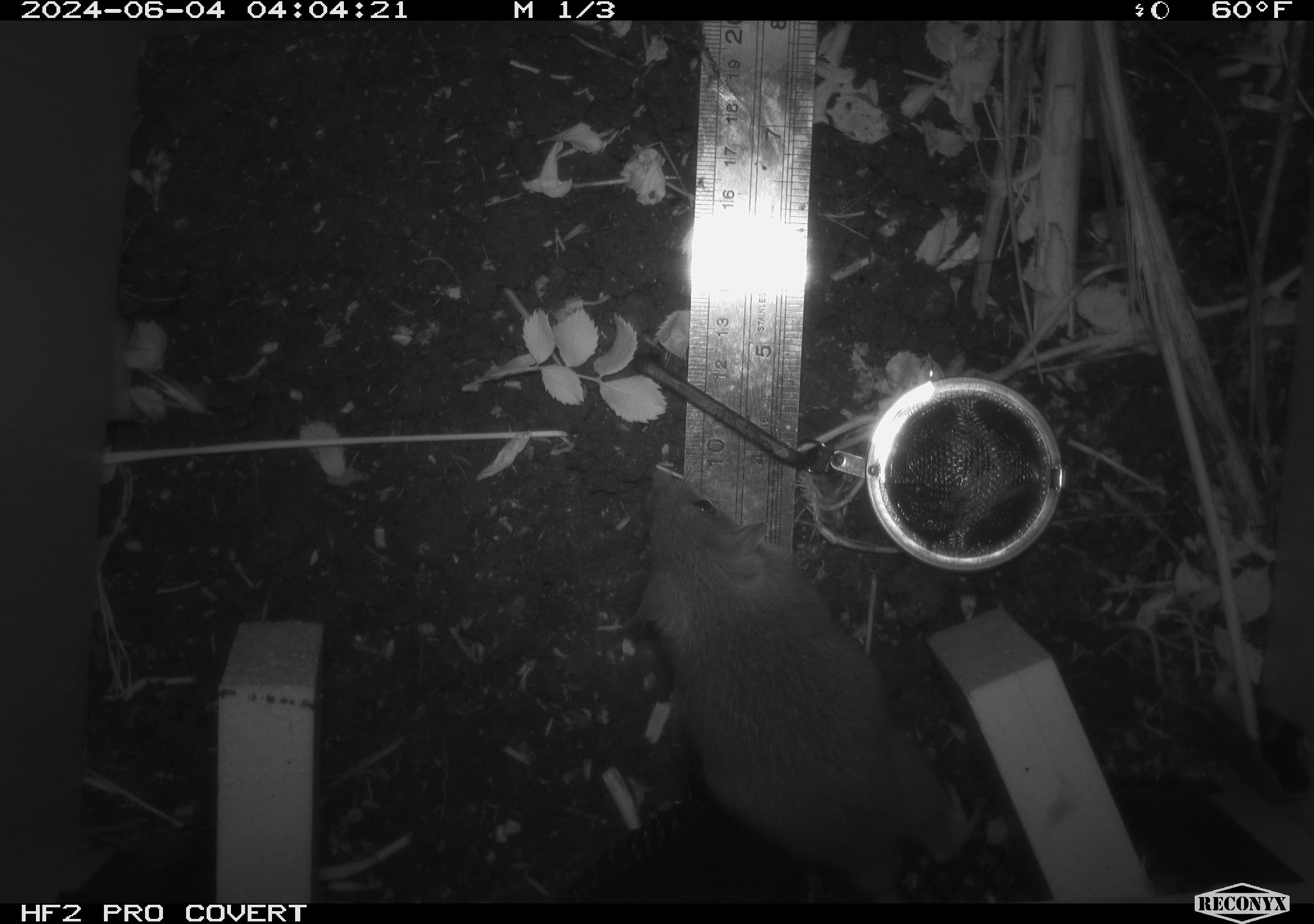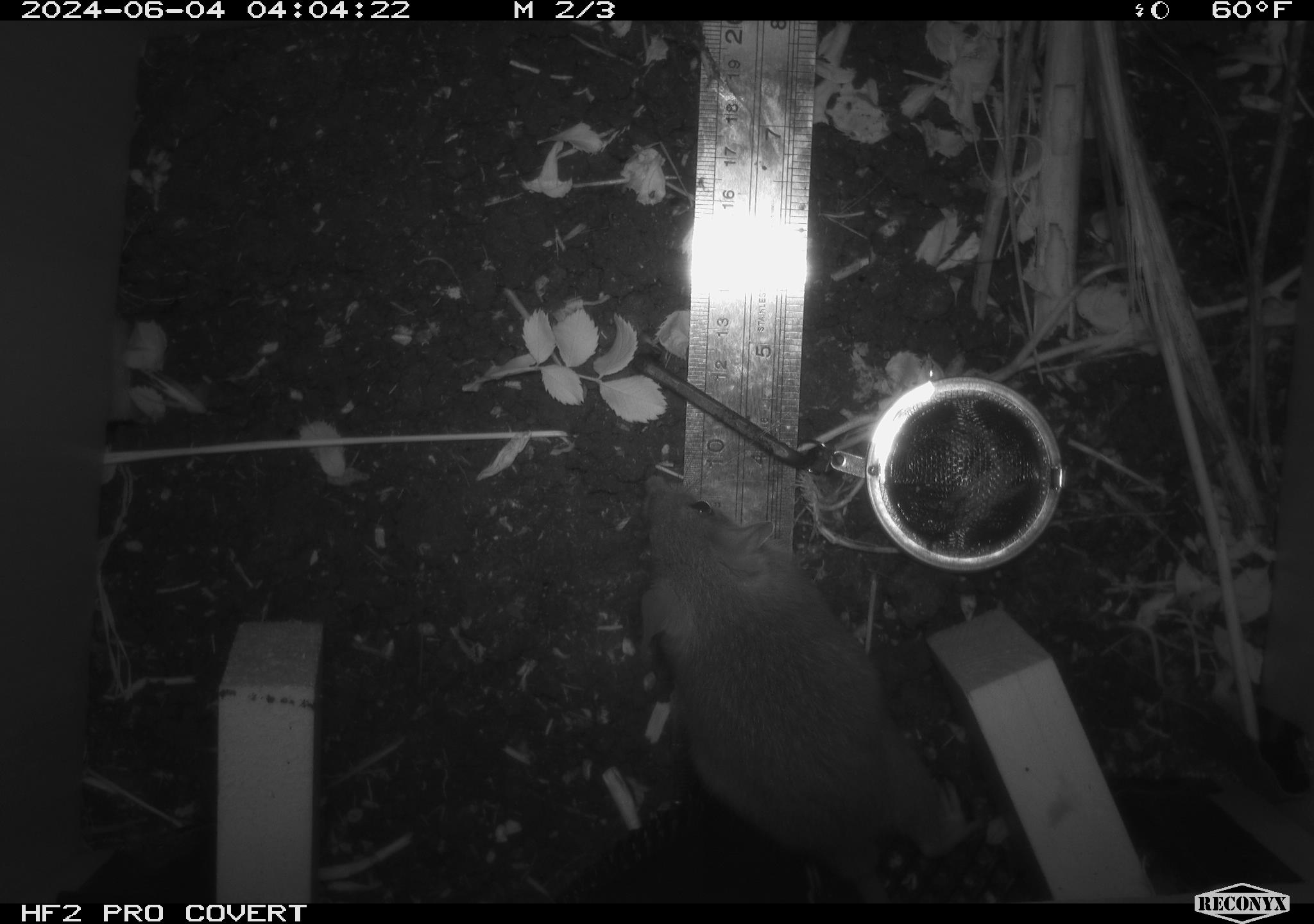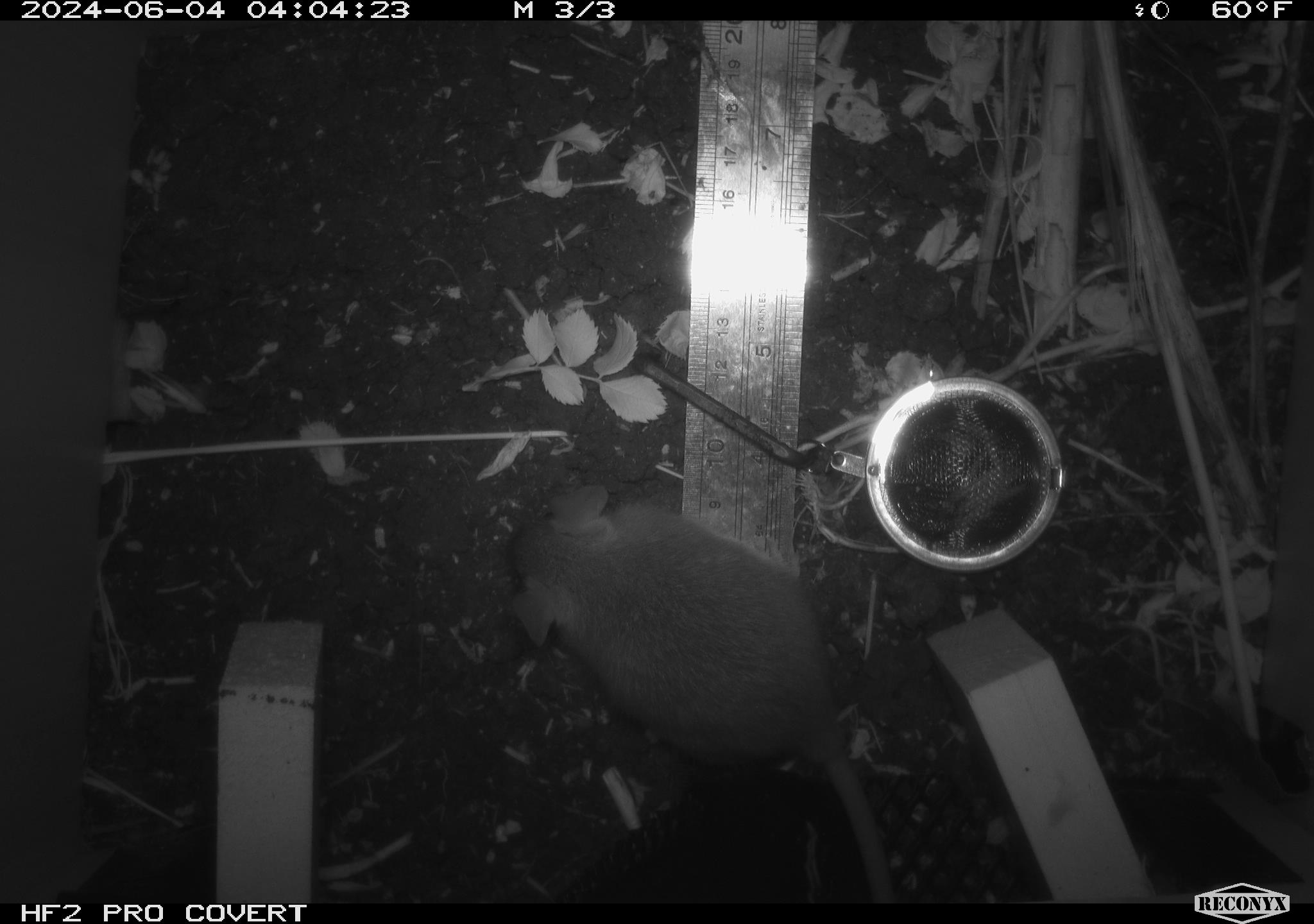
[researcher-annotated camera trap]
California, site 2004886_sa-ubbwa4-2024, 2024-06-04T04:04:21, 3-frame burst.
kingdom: Animalia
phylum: Chordata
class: Mammalia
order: Rodentia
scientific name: Rodentia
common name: woodrat or rat or mouse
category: woodrat or rat or mouse species